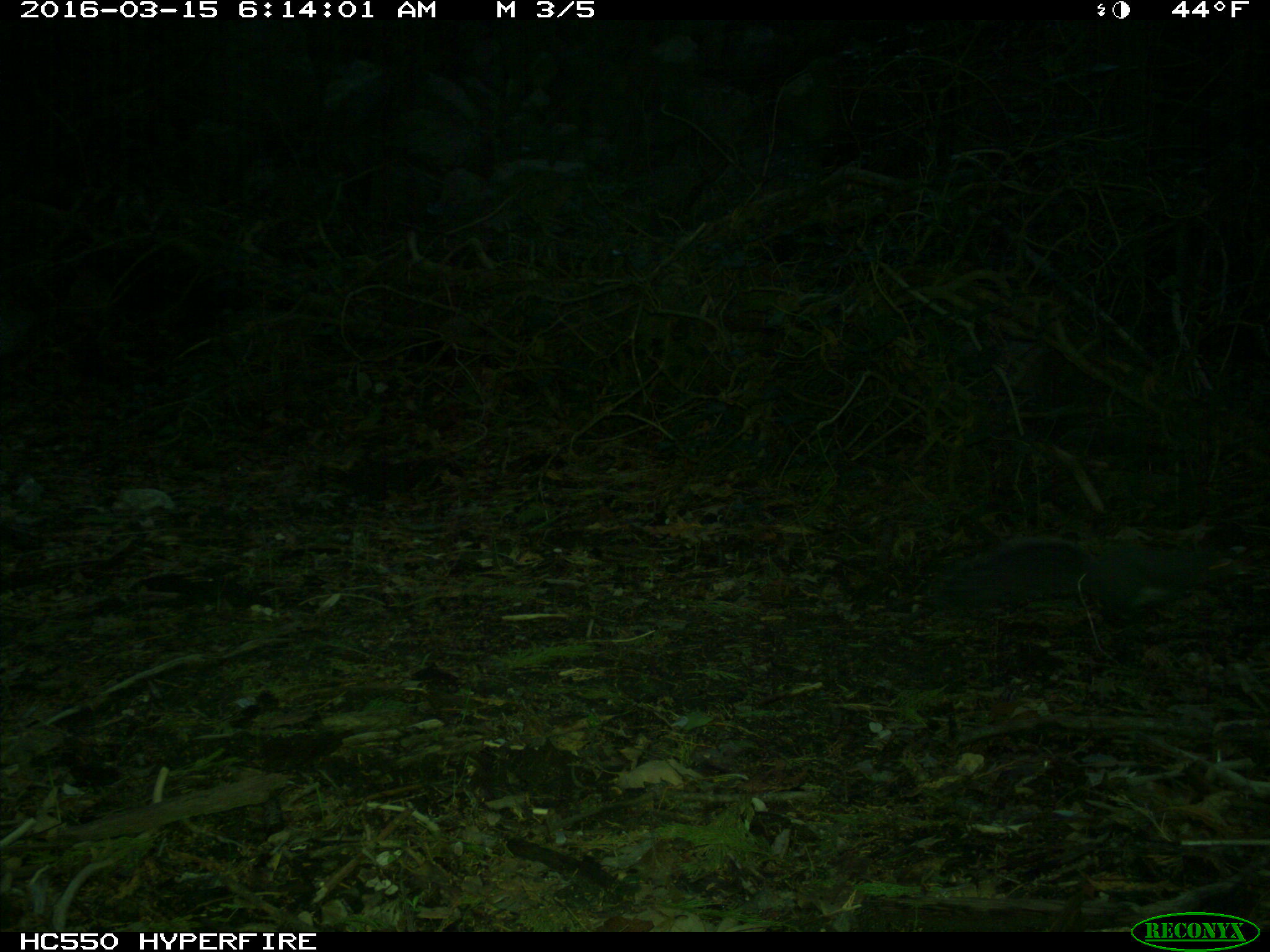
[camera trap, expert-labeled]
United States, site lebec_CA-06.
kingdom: Animalia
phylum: Chordata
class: Mammalia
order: Rodentia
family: Sciuridae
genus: Sciurus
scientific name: Sciurus carolinensis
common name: eastern gray squirrel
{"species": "Sciurus carolinensis (eastern gray squirrel)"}